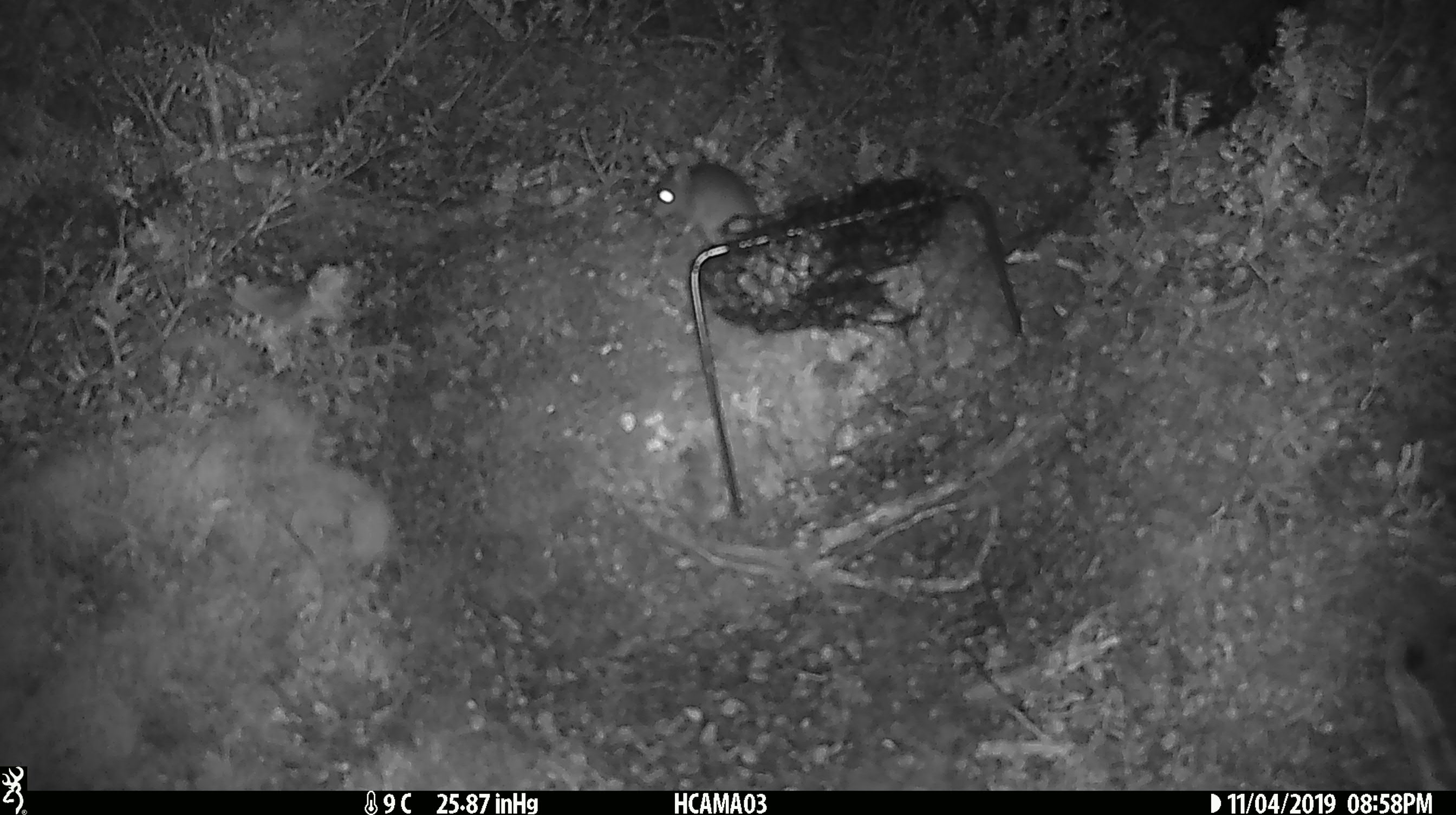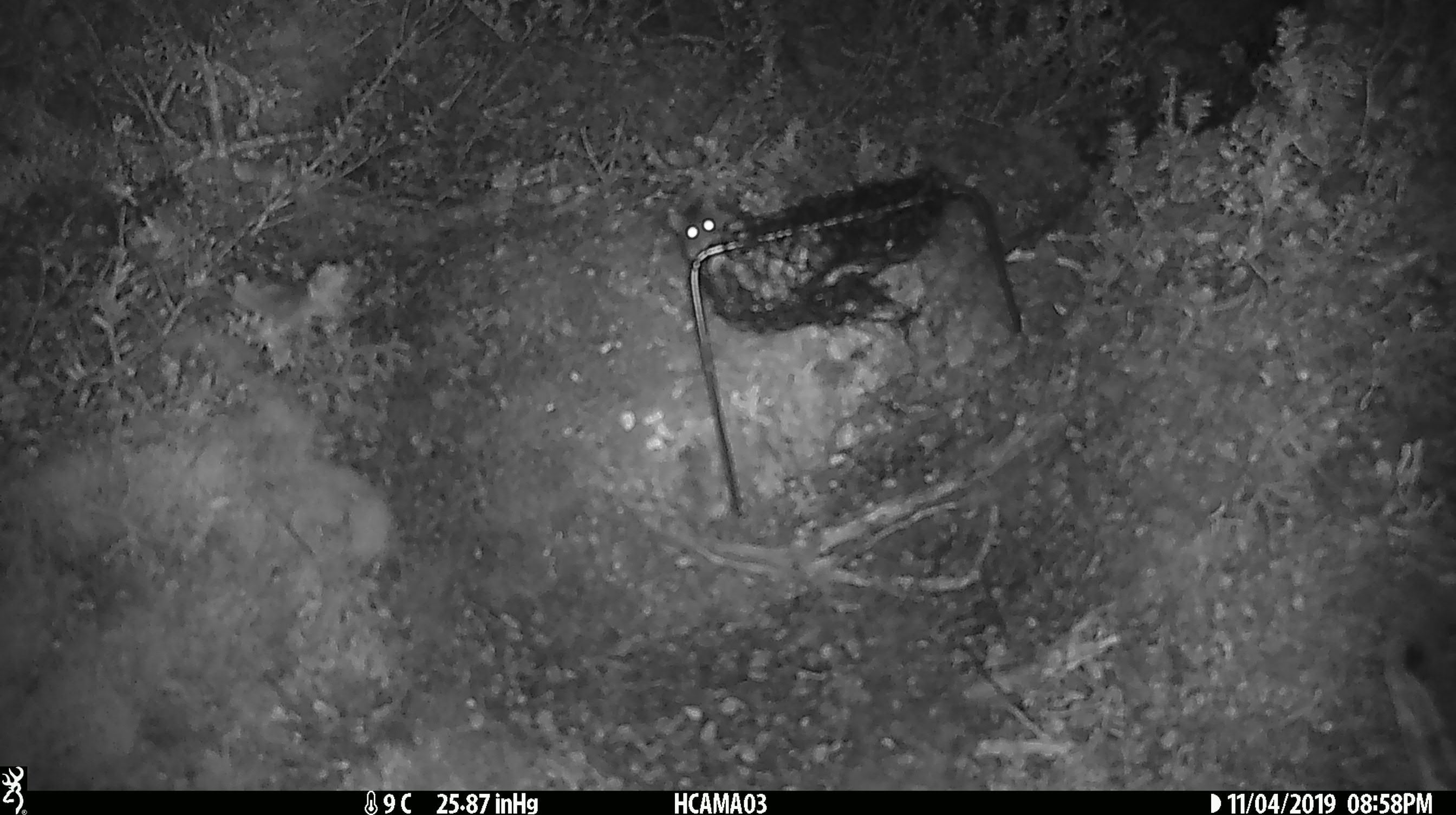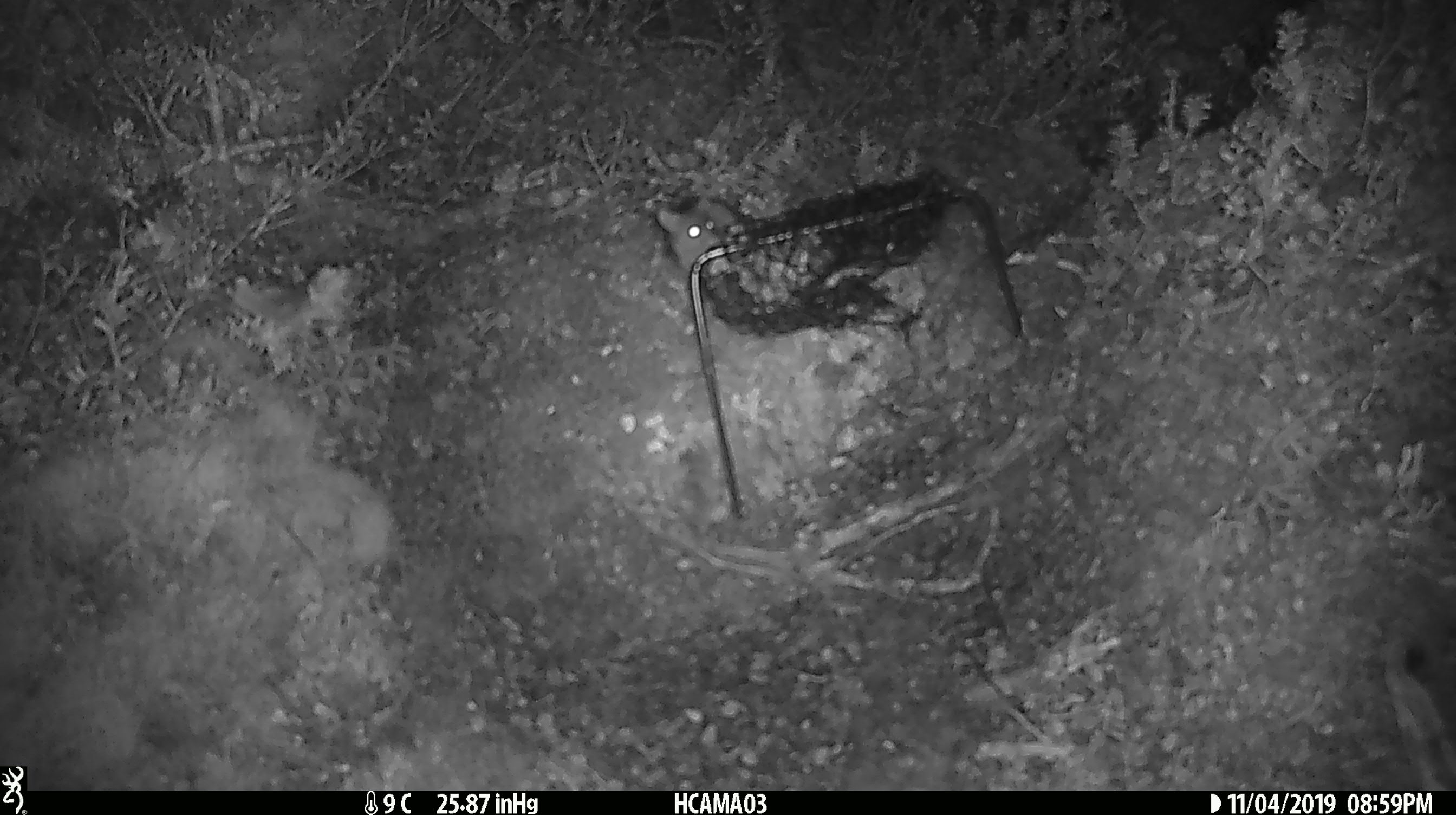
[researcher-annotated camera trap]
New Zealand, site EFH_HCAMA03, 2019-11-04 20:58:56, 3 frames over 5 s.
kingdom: Animalia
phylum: Chordata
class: Mammalia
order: Rodentia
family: Muridae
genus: Mus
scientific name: Mus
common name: mouse